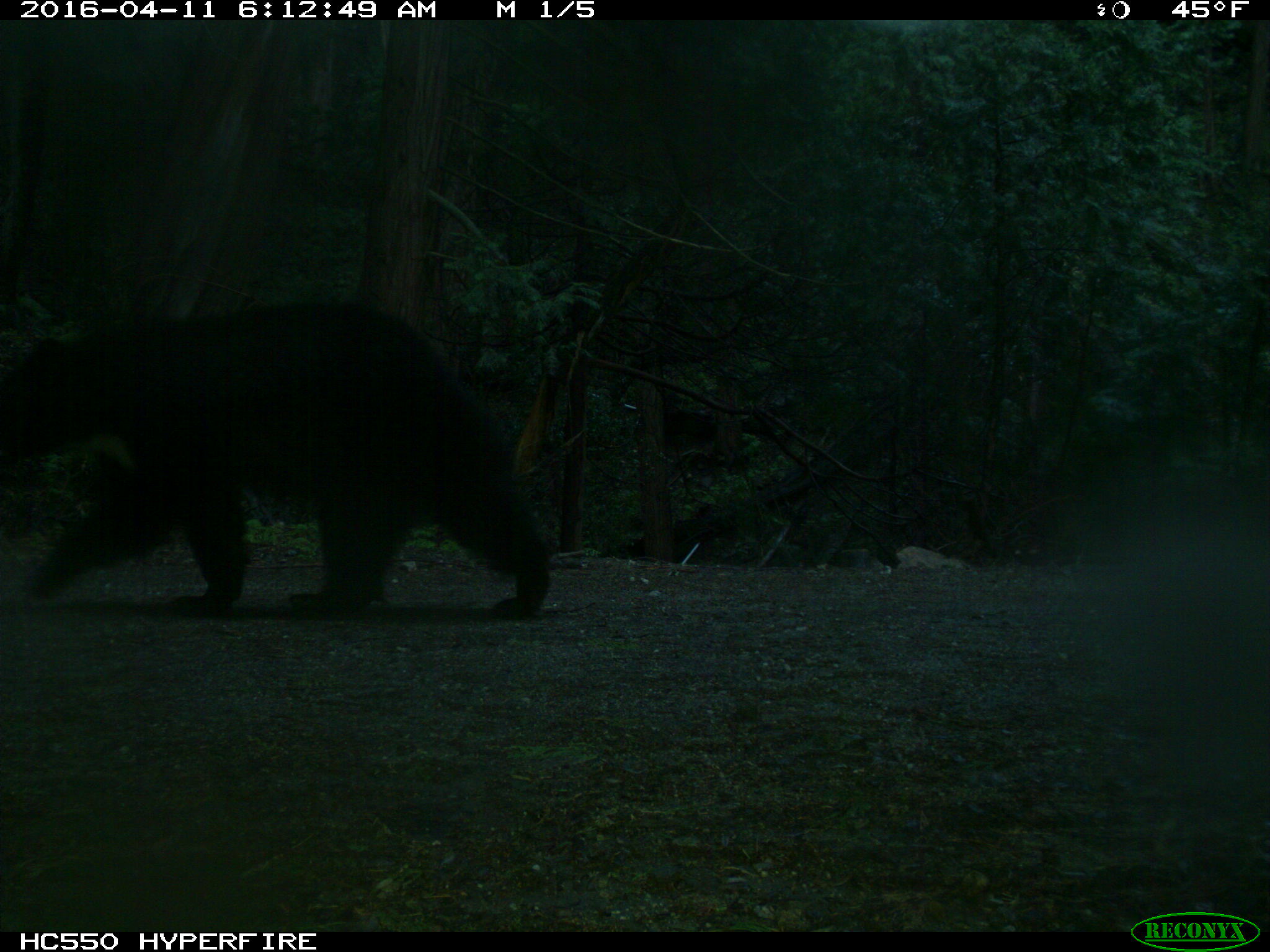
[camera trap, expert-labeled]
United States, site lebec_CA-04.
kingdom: Animalia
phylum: Chordata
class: Mammalia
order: Carnivora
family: Ursidae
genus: Ursus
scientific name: Ursus americanus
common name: american black bear